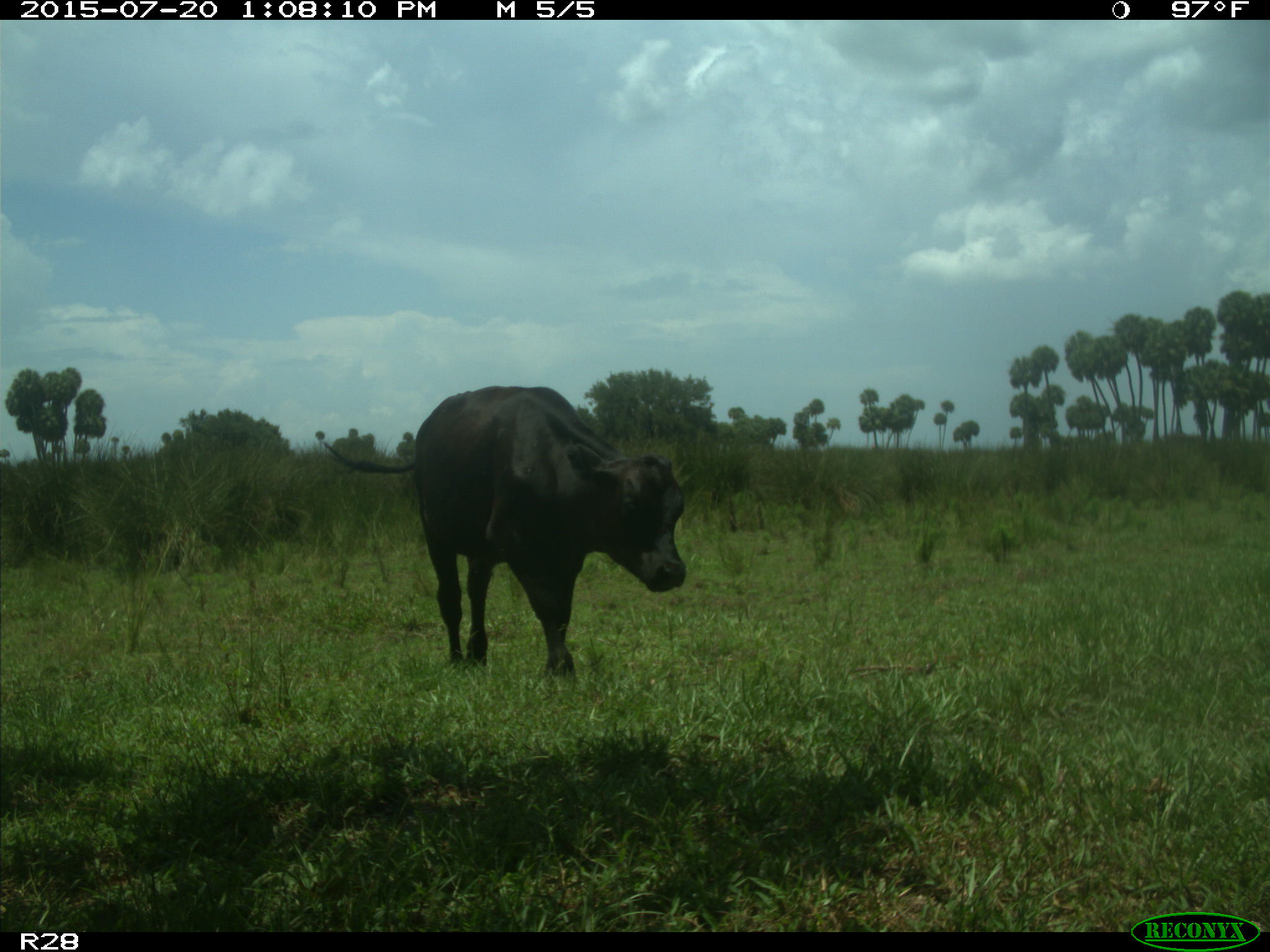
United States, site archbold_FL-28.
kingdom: Animalia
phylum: Chordata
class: Mammalia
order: Artiodactyla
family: Bovidae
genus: Bos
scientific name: Bos taurus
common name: domestic cow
Bos taurus (domestic cow).